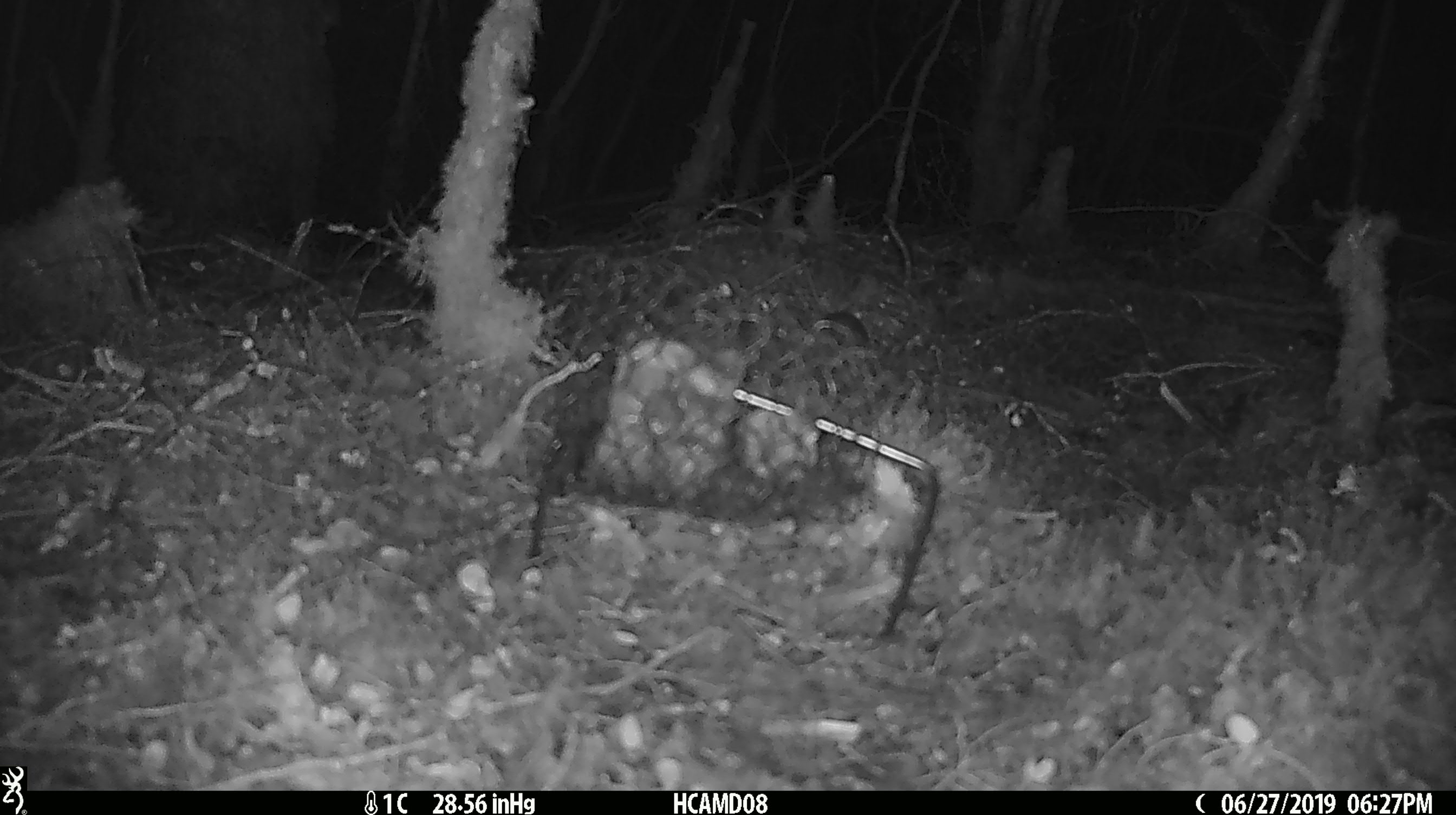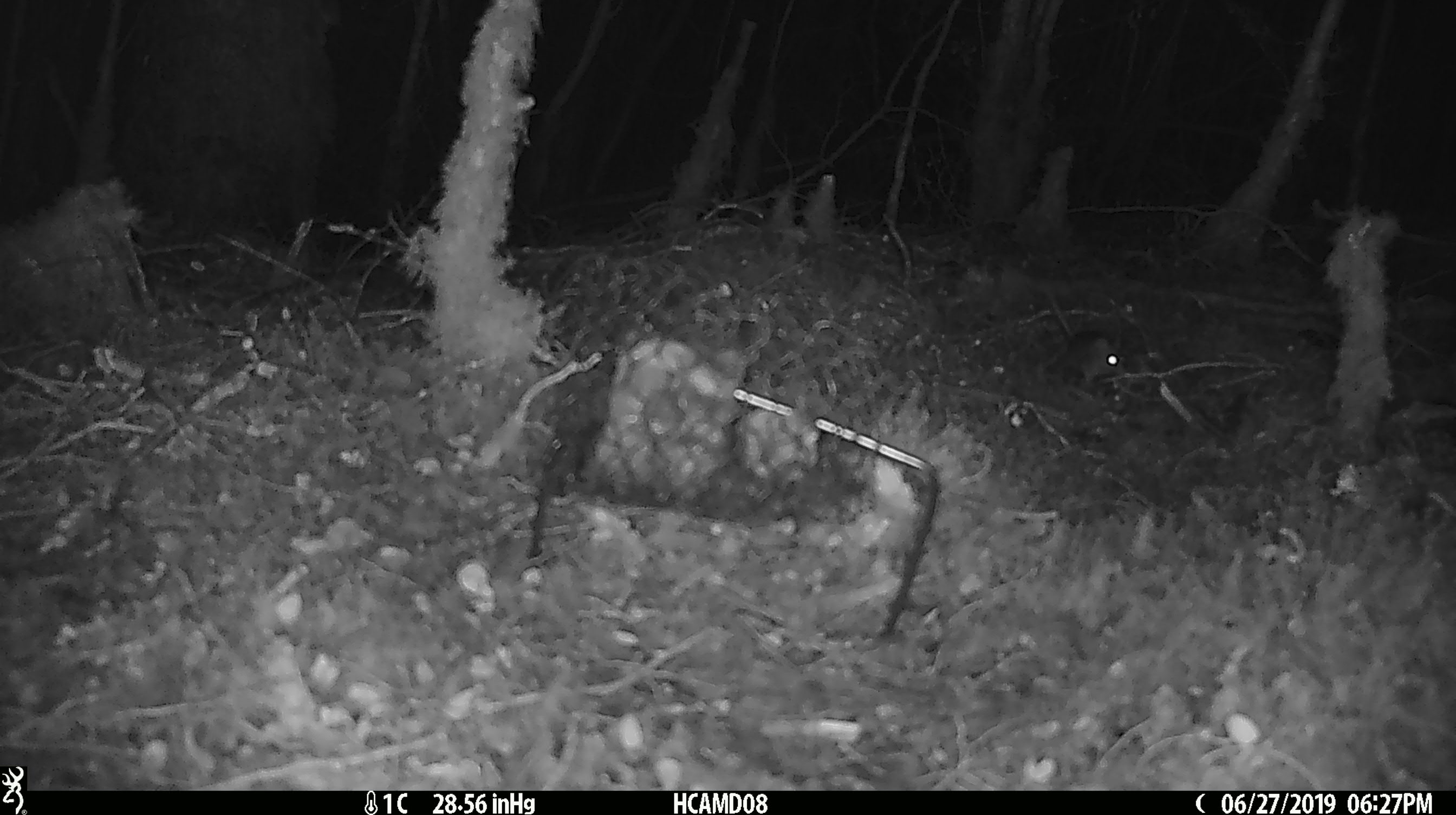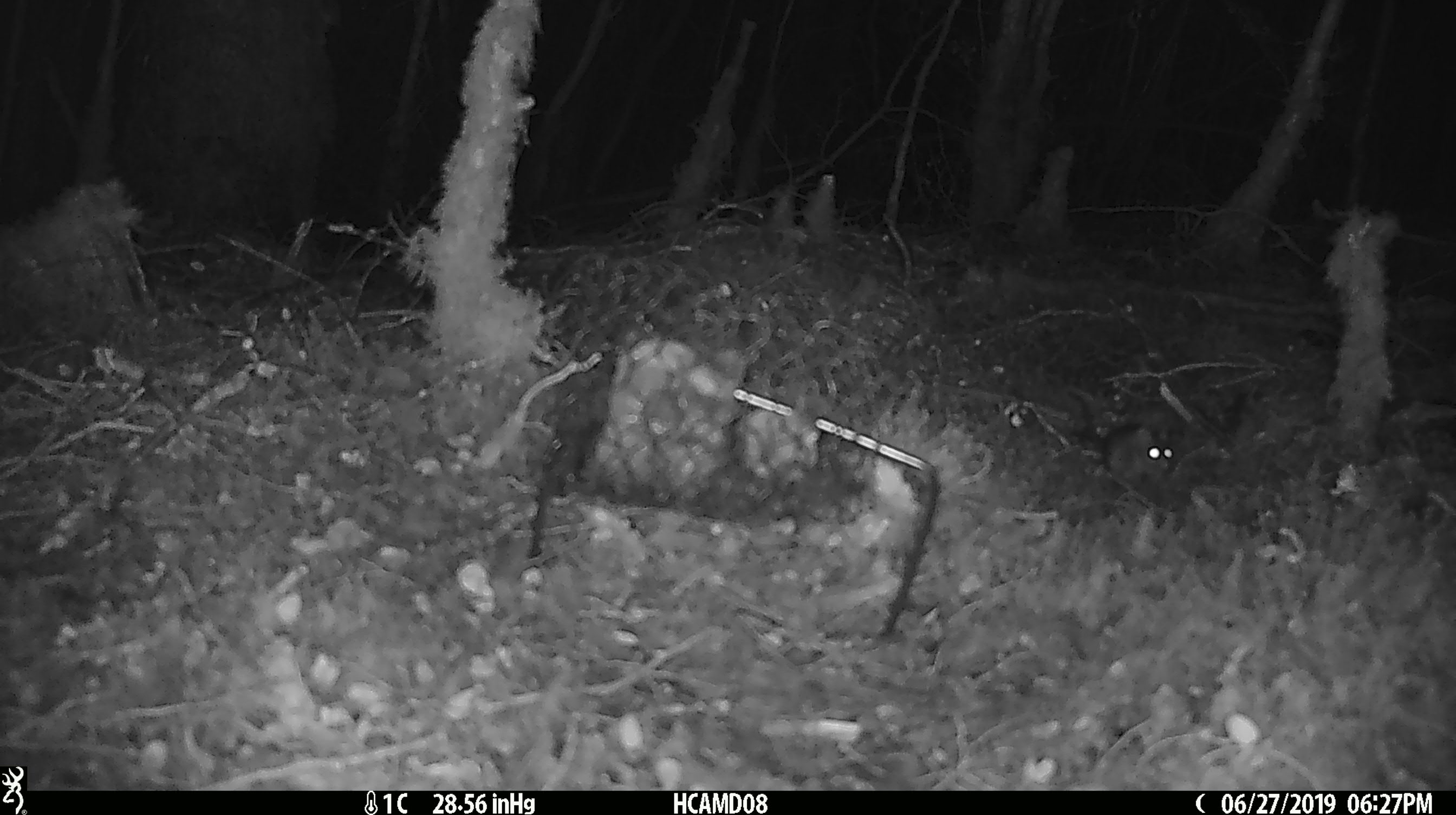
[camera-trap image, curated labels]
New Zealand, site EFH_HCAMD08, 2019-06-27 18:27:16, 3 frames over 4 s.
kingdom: Animalia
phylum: Chordata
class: Mammalia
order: Rodentia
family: Muridae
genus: Mus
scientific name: Mus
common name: mouse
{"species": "mouse (Mus)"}